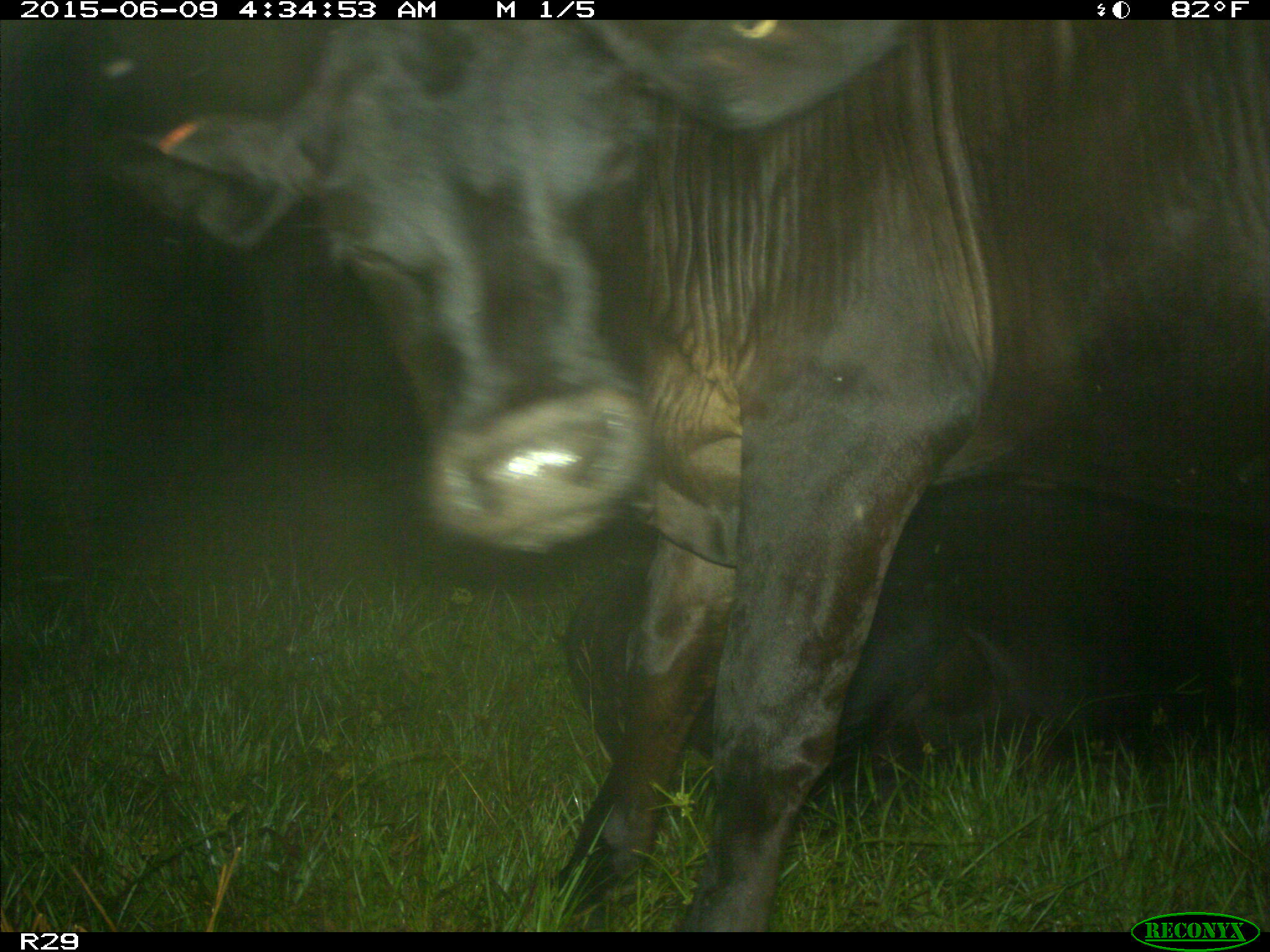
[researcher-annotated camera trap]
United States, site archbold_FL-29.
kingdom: Animalia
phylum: Chordata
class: Mammalia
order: Artiodactyla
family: Bovidae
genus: Bos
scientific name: Bos taurus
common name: domestic cow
Bos taurus (domestic cow).